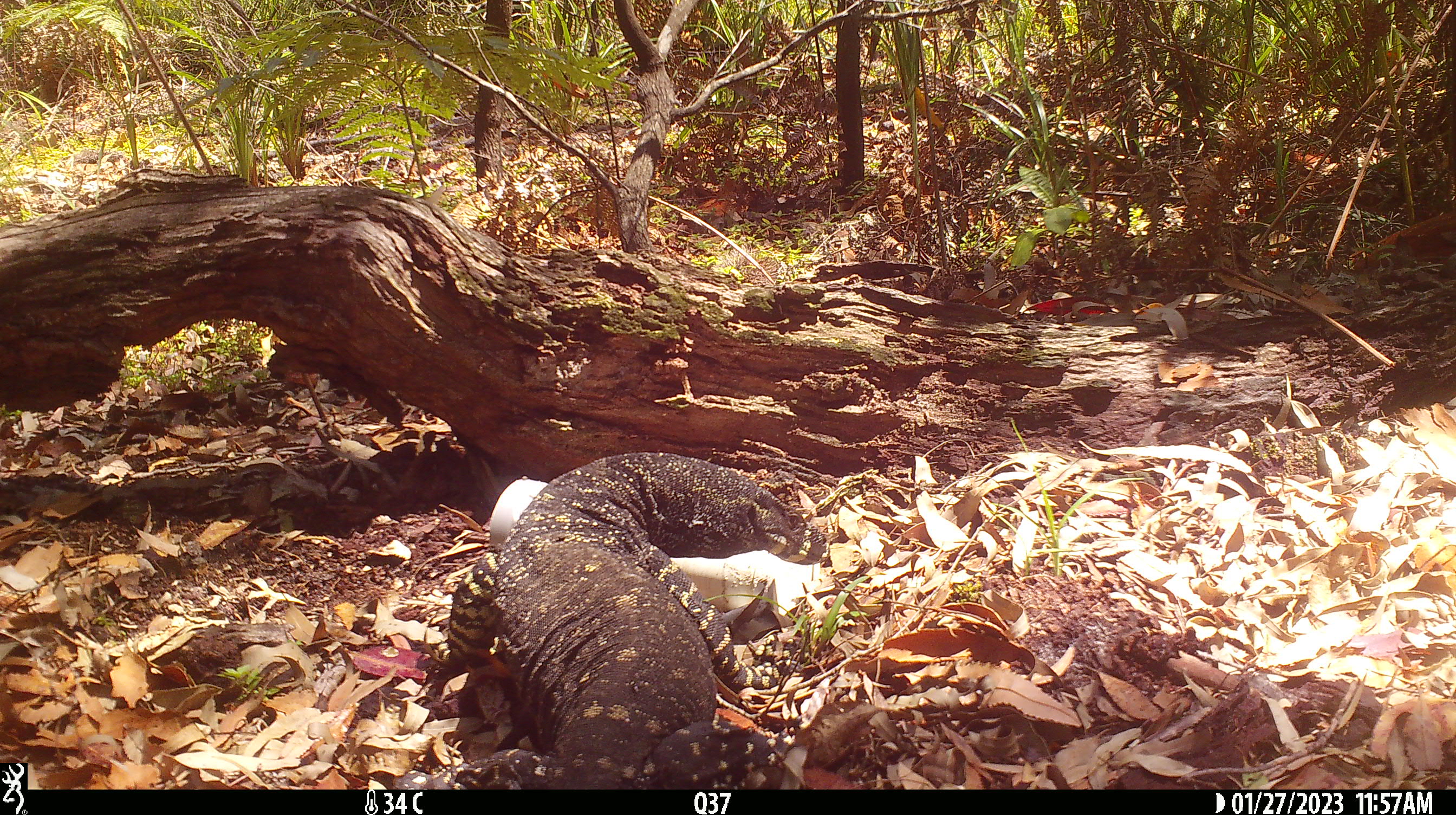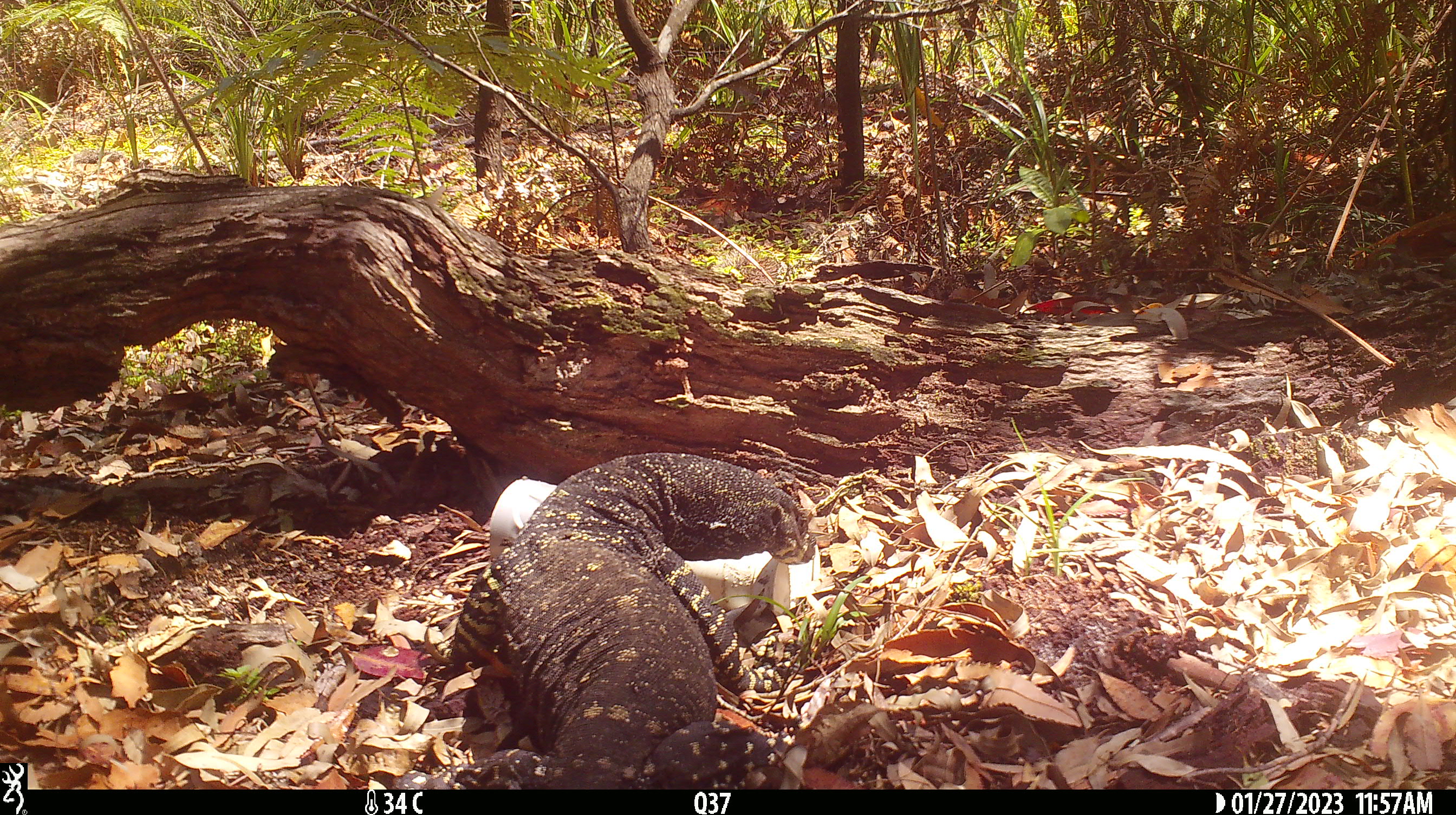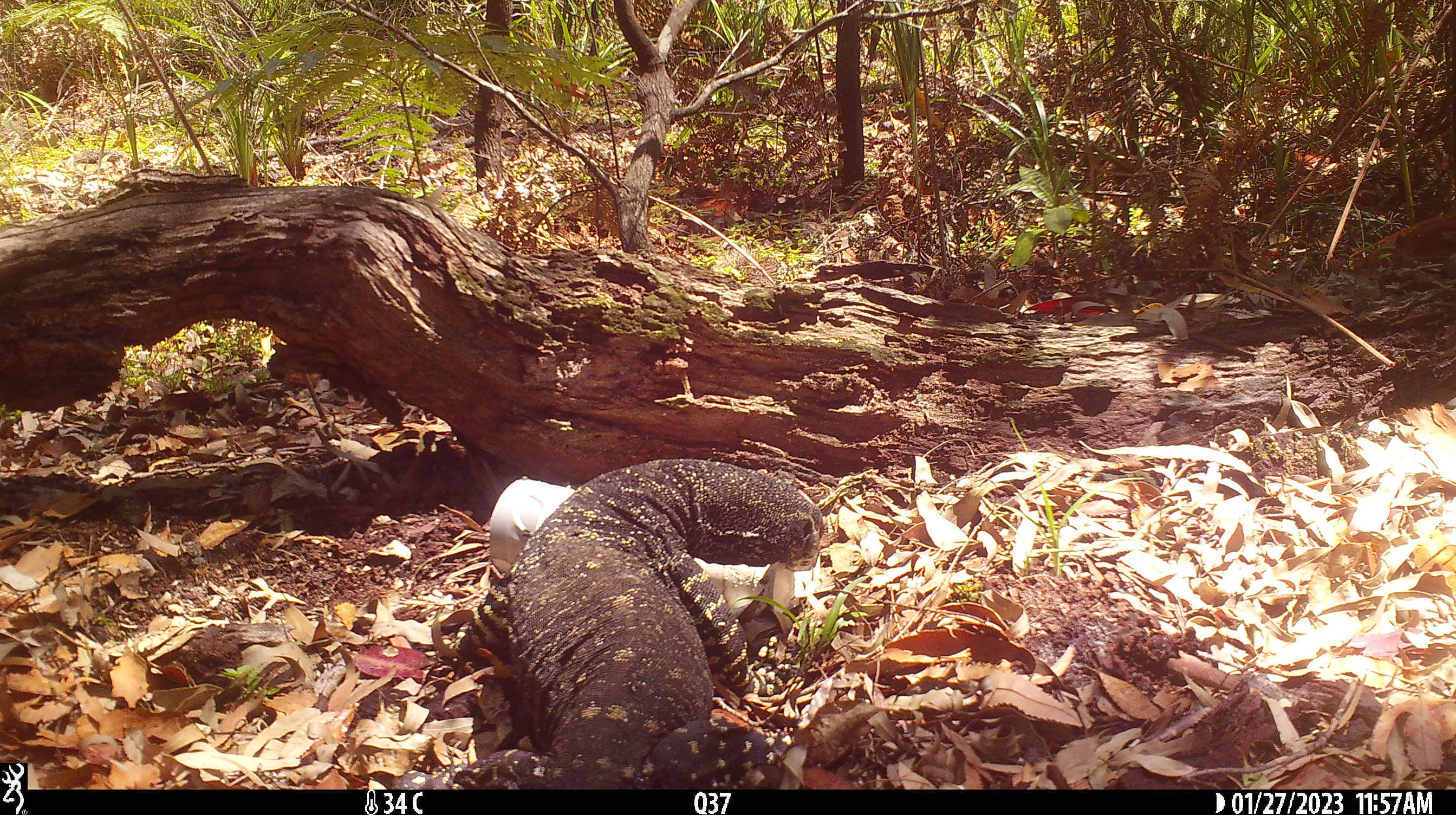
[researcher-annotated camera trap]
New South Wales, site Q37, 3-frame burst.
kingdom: Animalia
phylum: Chordata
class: Reptilia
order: Squamata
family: Varanidae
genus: Varanus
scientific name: Varanus varius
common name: lace monitor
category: goanna